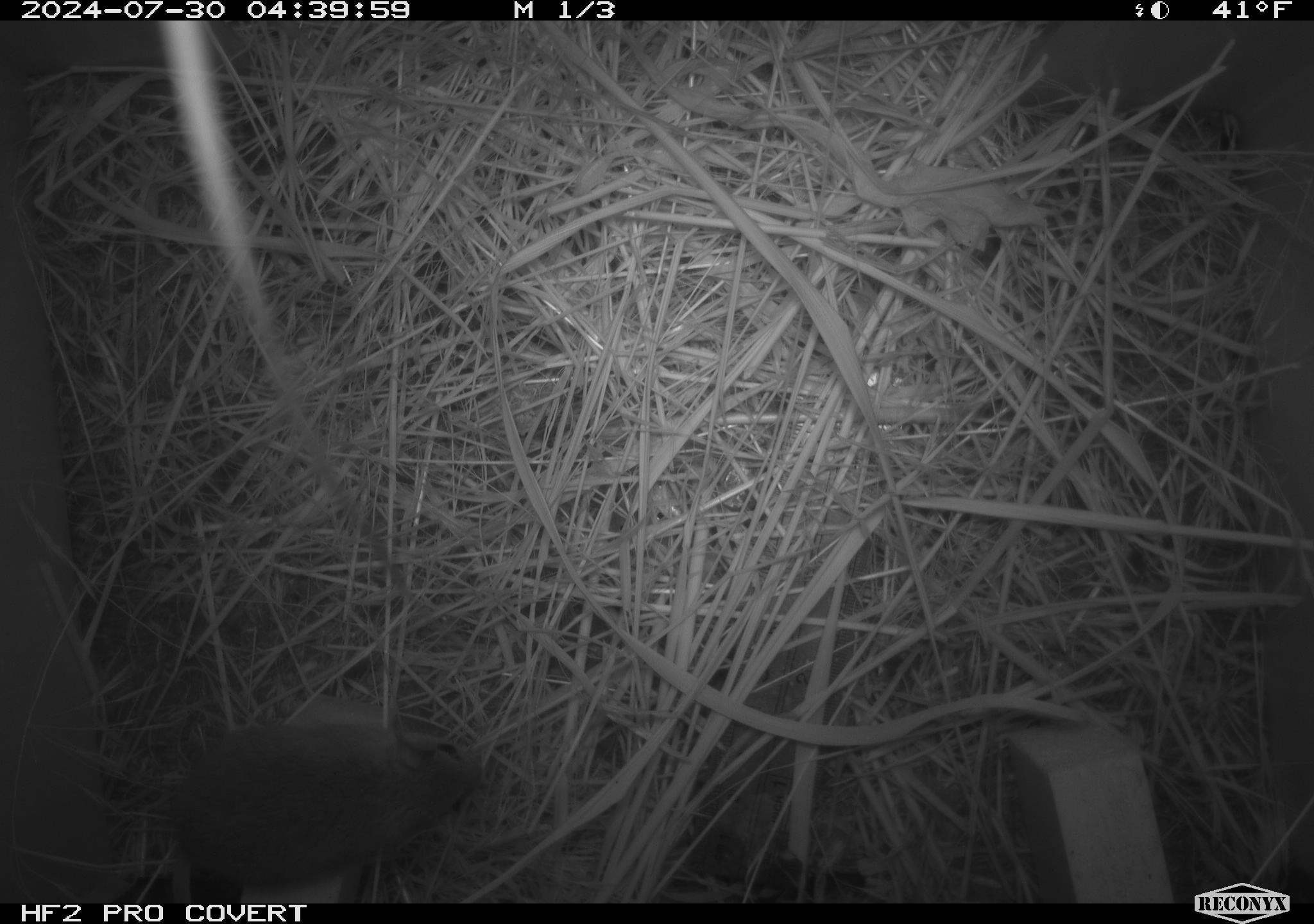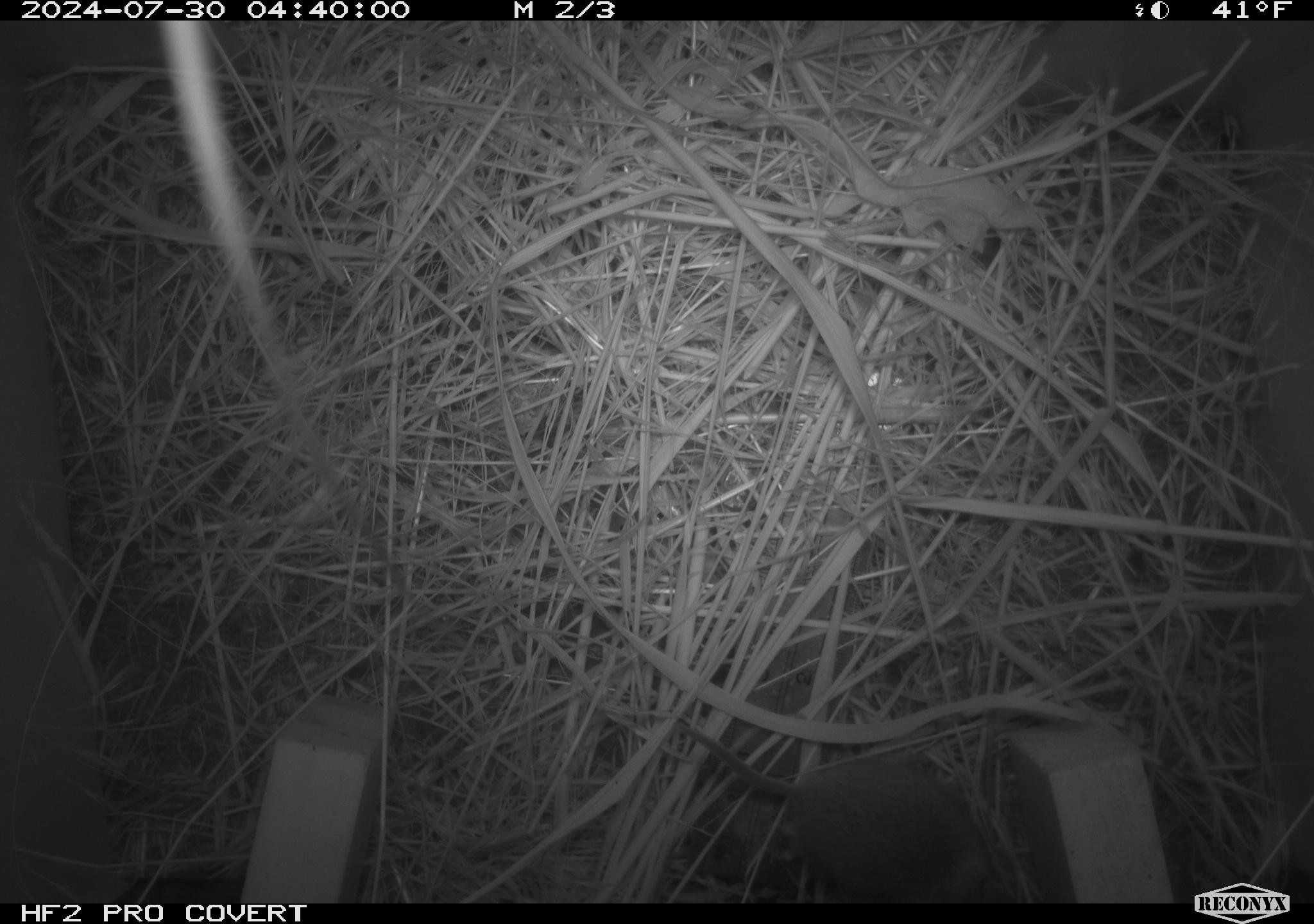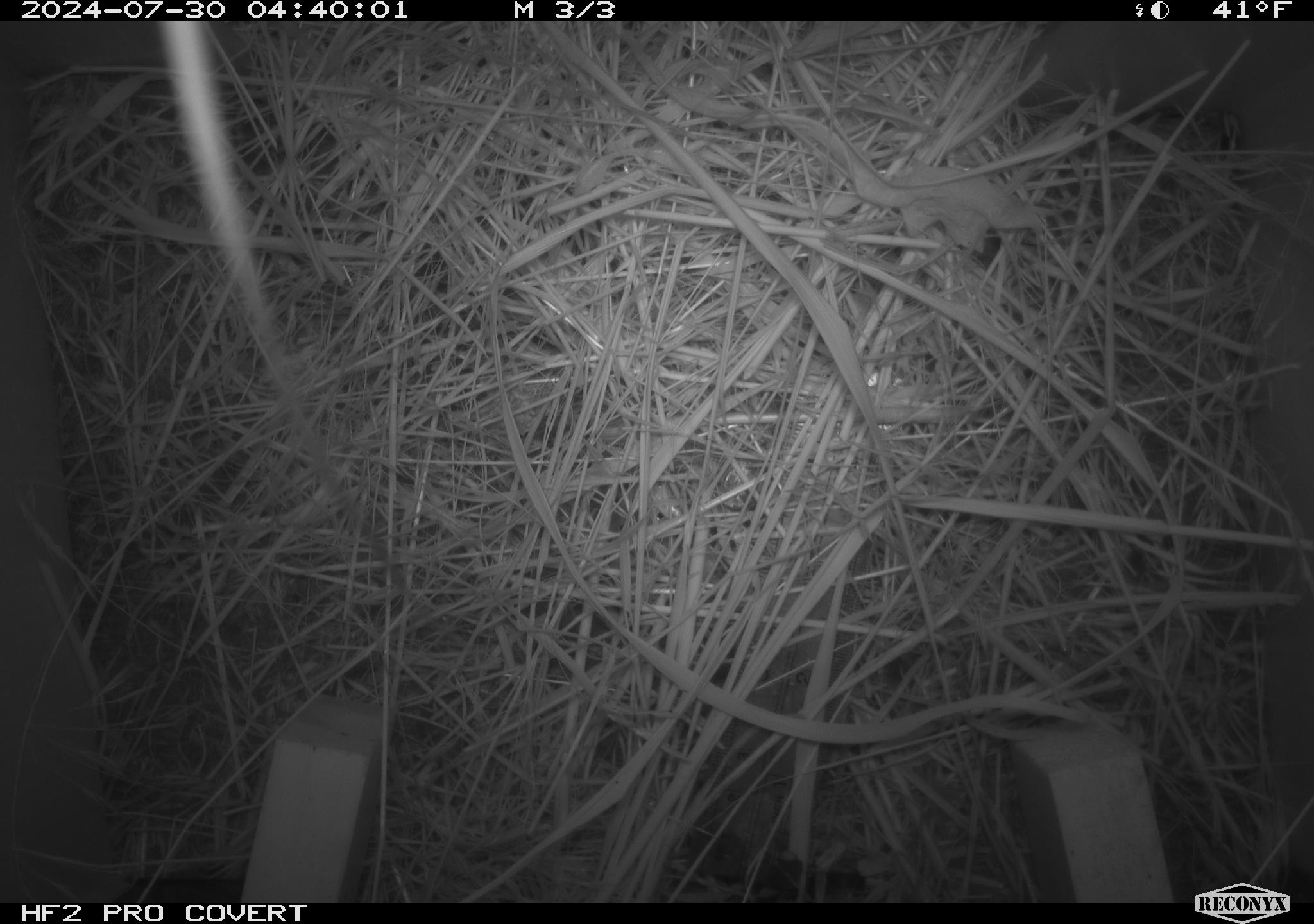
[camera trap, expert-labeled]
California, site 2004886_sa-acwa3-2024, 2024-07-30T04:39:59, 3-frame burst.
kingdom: Animalia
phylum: Chordata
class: Mammalia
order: Rodentia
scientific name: Rodentia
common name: mouse species